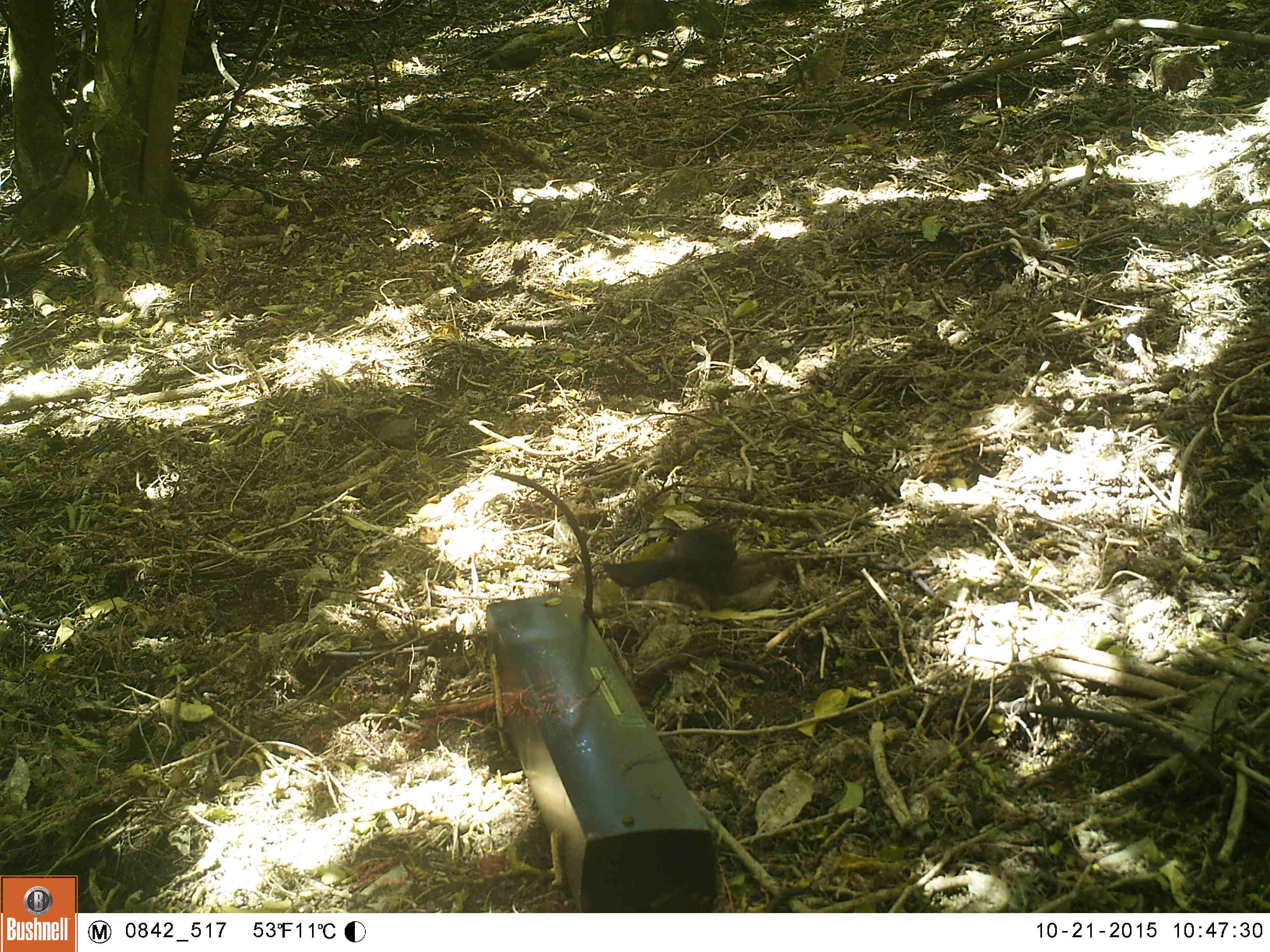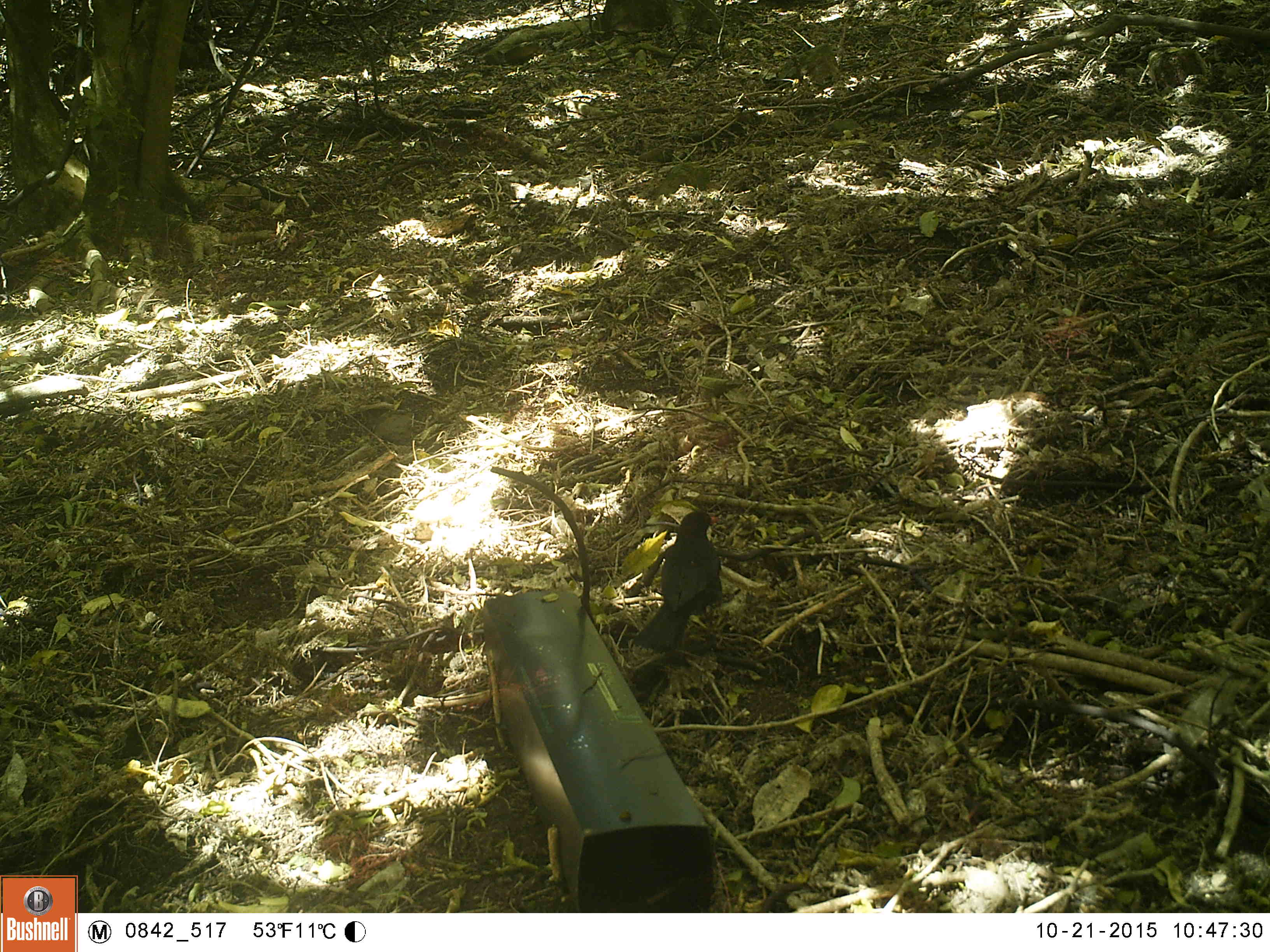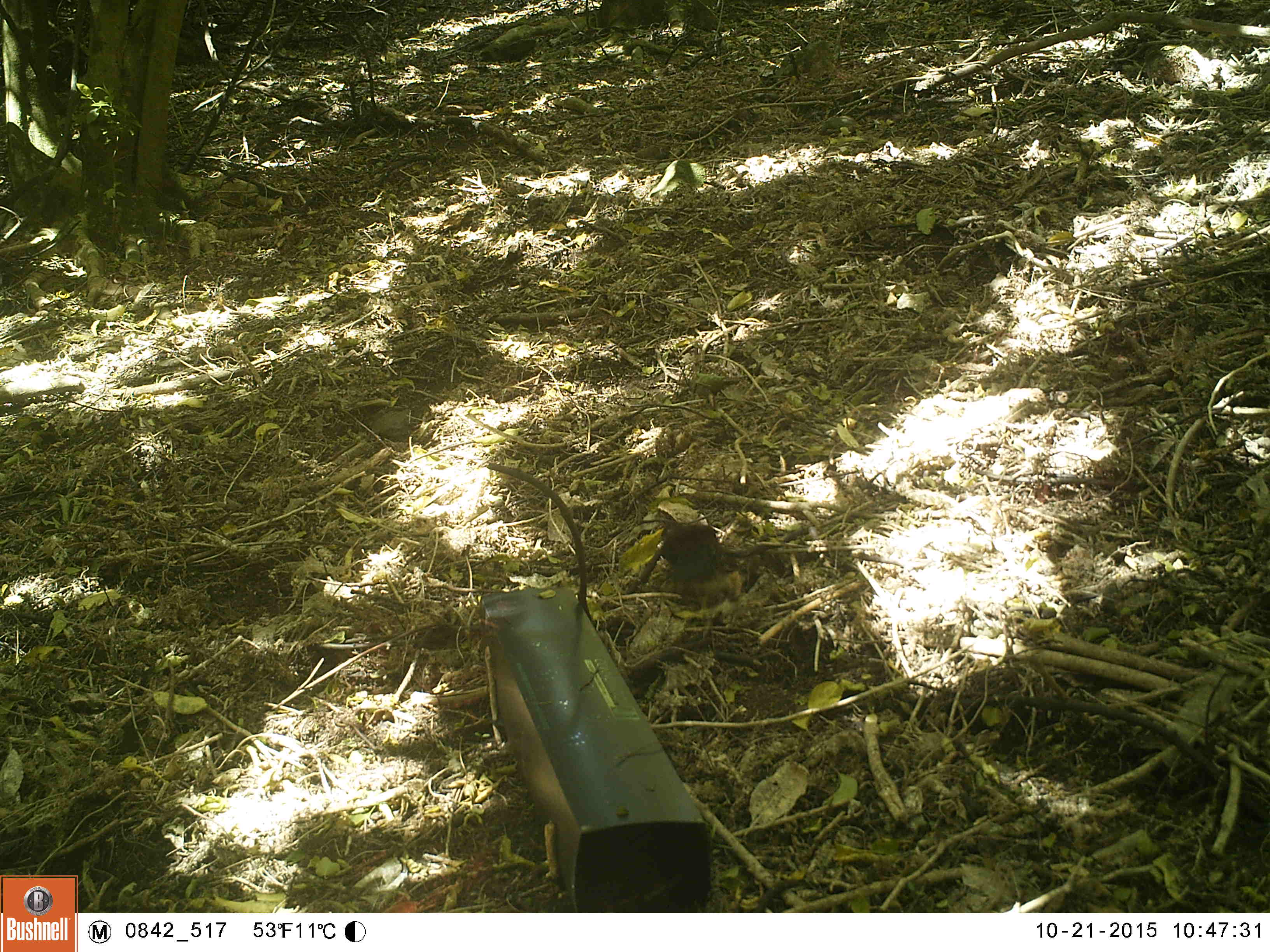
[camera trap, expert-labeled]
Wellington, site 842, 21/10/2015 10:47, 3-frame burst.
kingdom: Animalia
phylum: Chordata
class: Aves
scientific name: Aves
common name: bird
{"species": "bird (Aves)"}